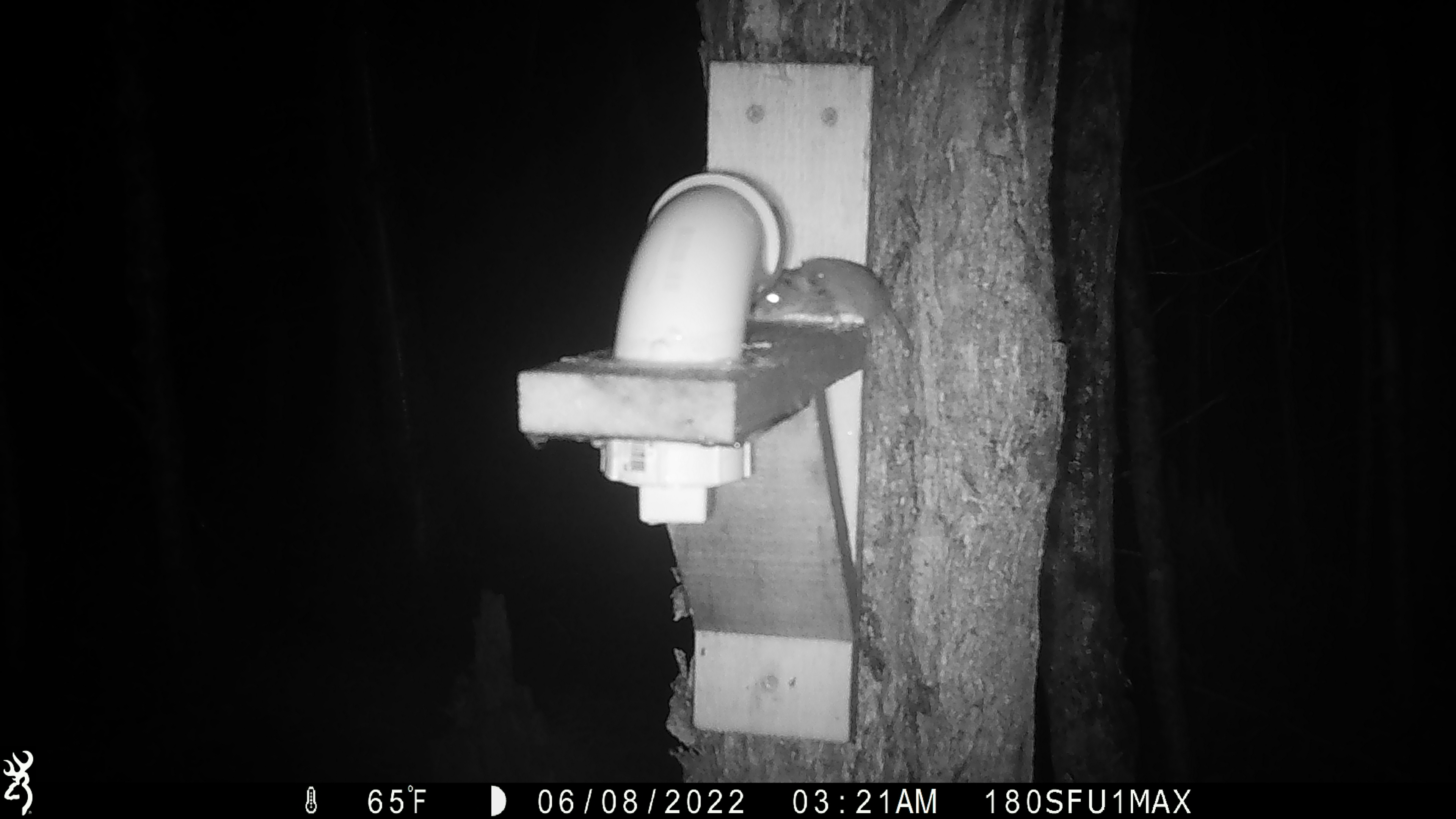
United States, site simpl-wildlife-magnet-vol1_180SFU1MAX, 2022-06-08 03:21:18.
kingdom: Animalia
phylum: Chordata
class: Mammalia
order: Rodentia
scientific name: Rodentia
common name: mouse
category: mouse sp.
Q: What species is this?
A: Mouse sp. (mouse) (Rodentia).